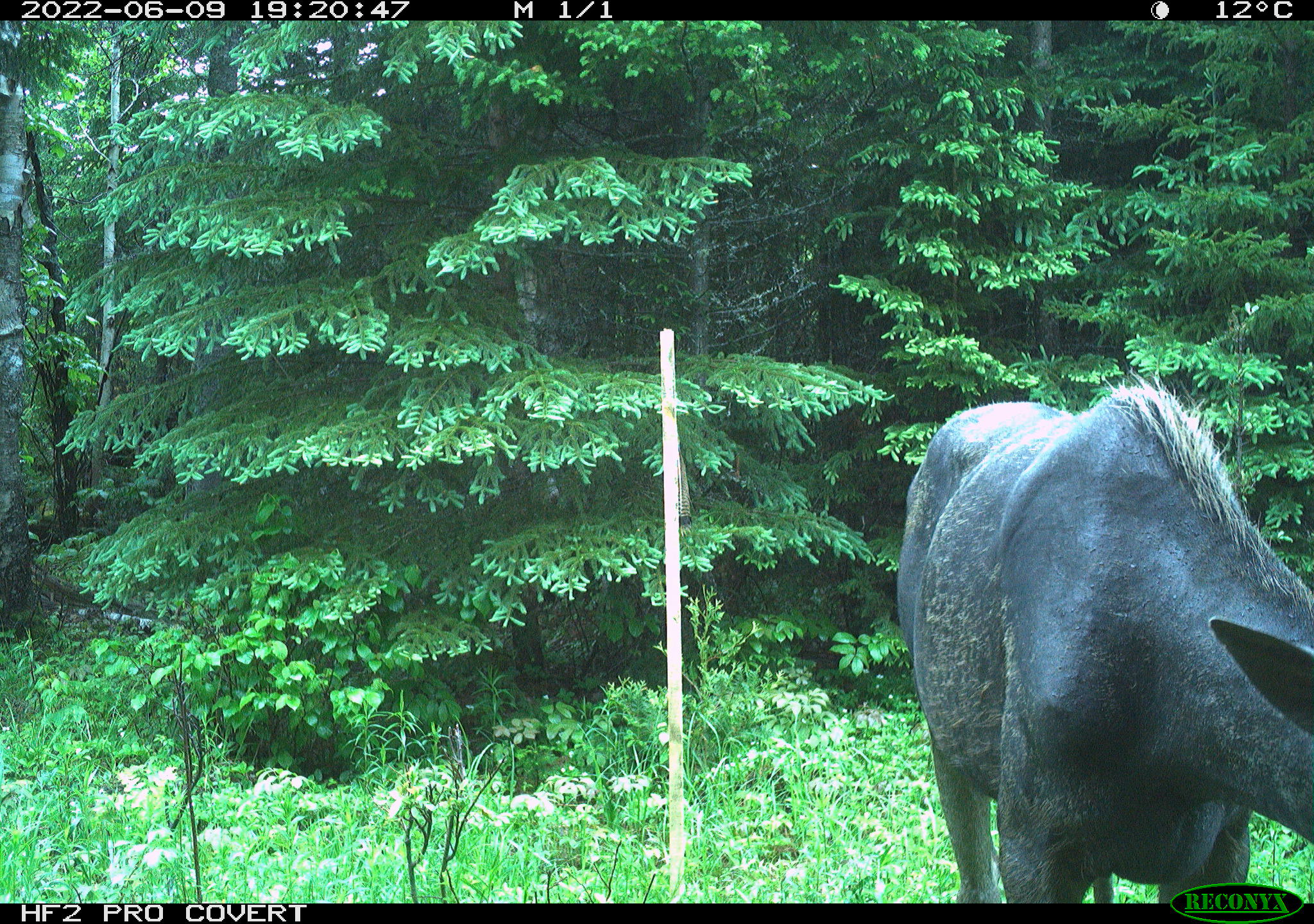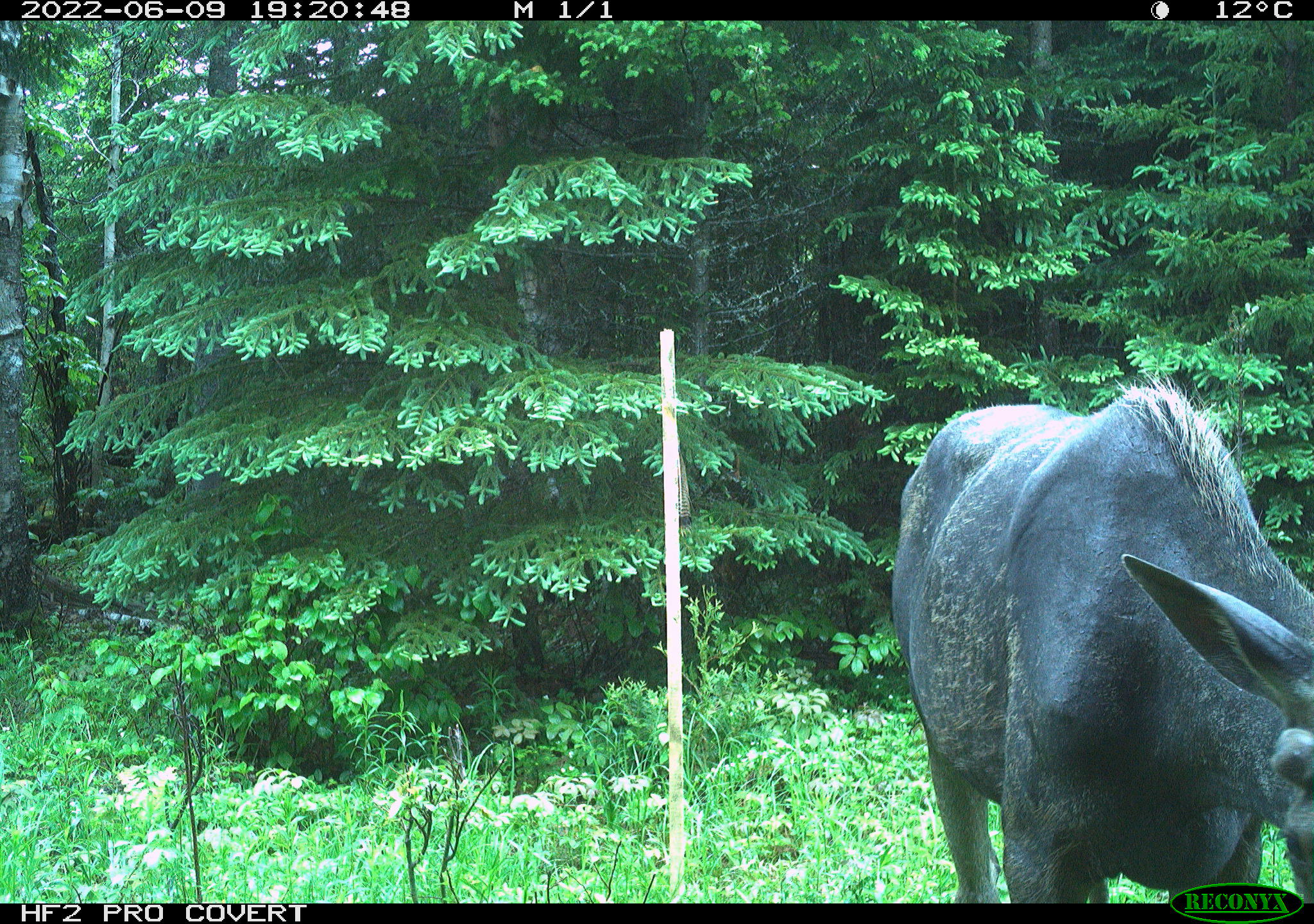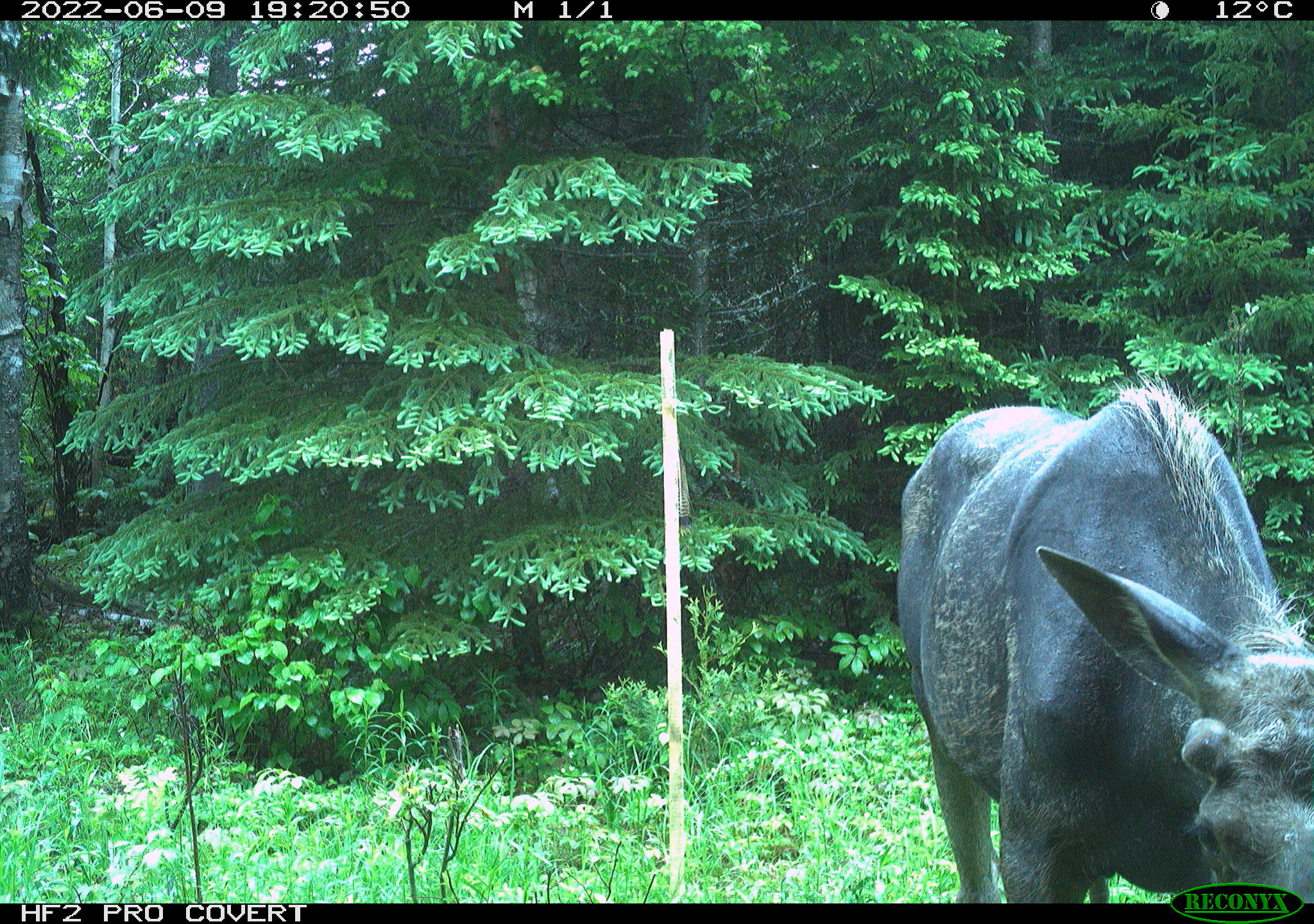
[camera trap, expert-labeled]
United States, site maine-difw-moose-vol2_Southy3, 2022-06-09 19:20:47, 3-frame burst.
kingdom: Animalia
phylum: Chordata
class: Mammalia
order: Artiodactyla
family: Cervidae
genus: Alces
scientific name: Alces alces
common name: moose